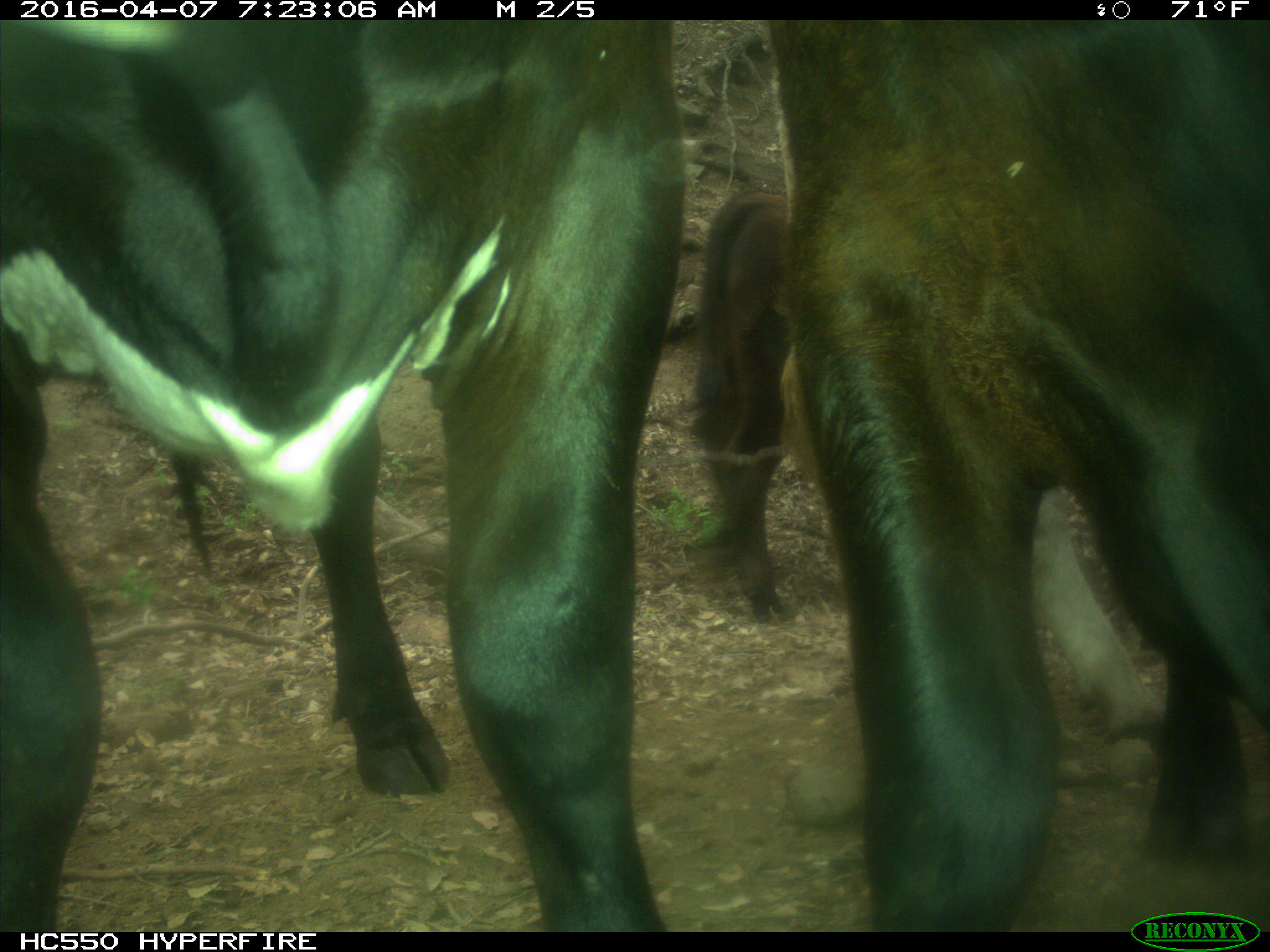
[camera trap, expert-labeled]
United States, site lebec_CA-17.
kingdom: Animalia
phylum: Chordata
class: Mammalia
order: Artiodactyla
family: Bovidae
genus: Bos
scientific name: Bos taurus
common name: domestic cow